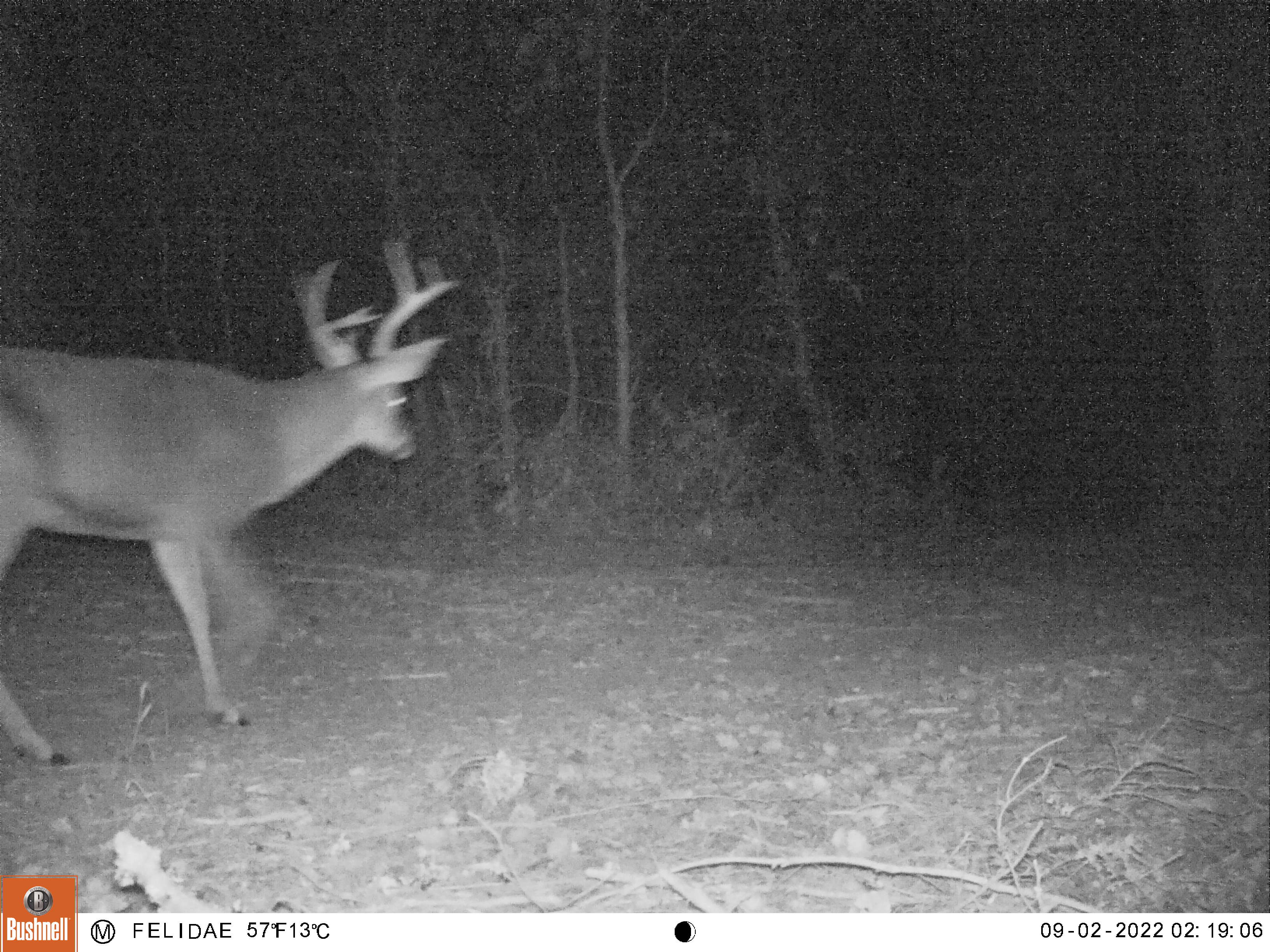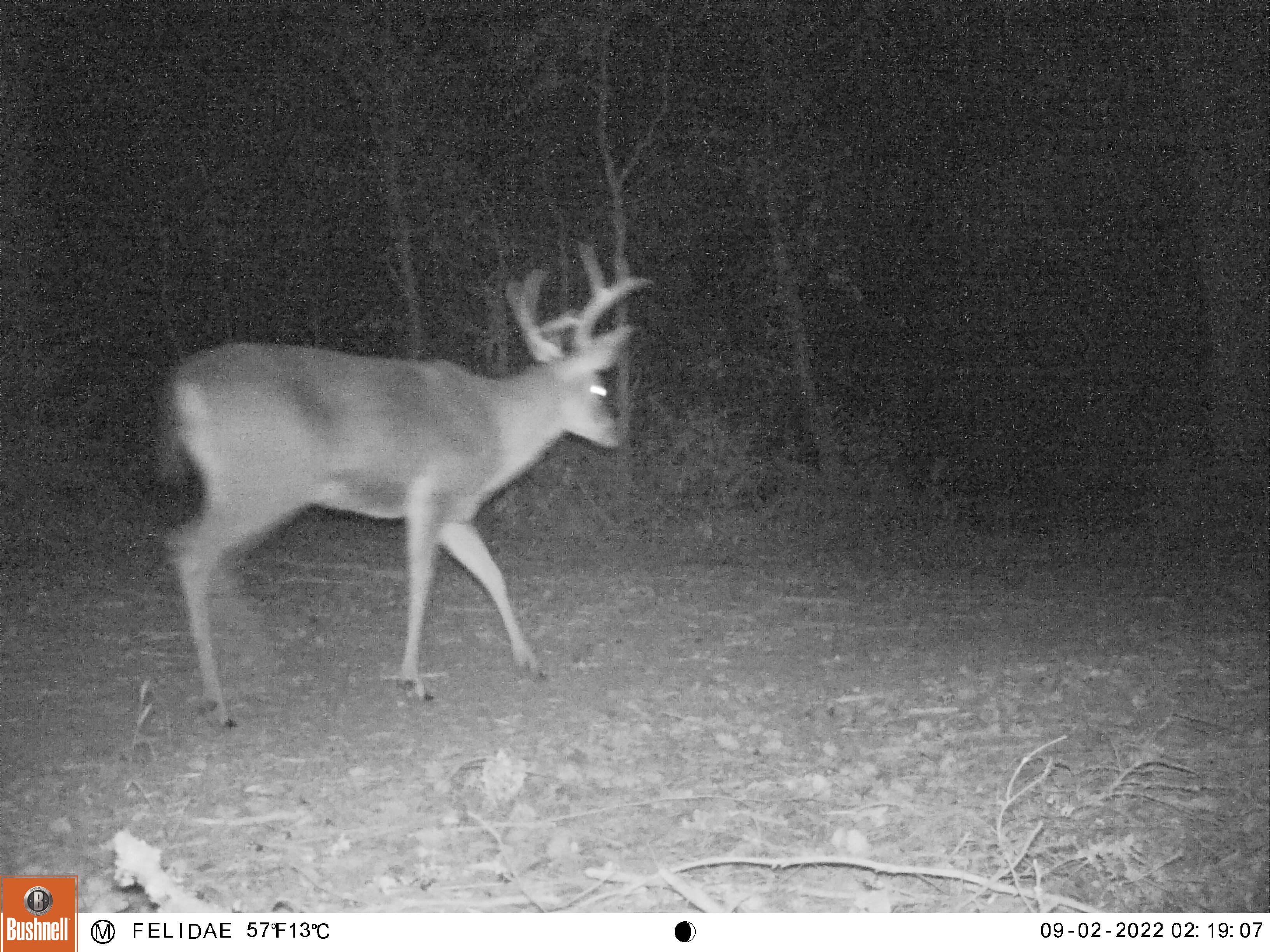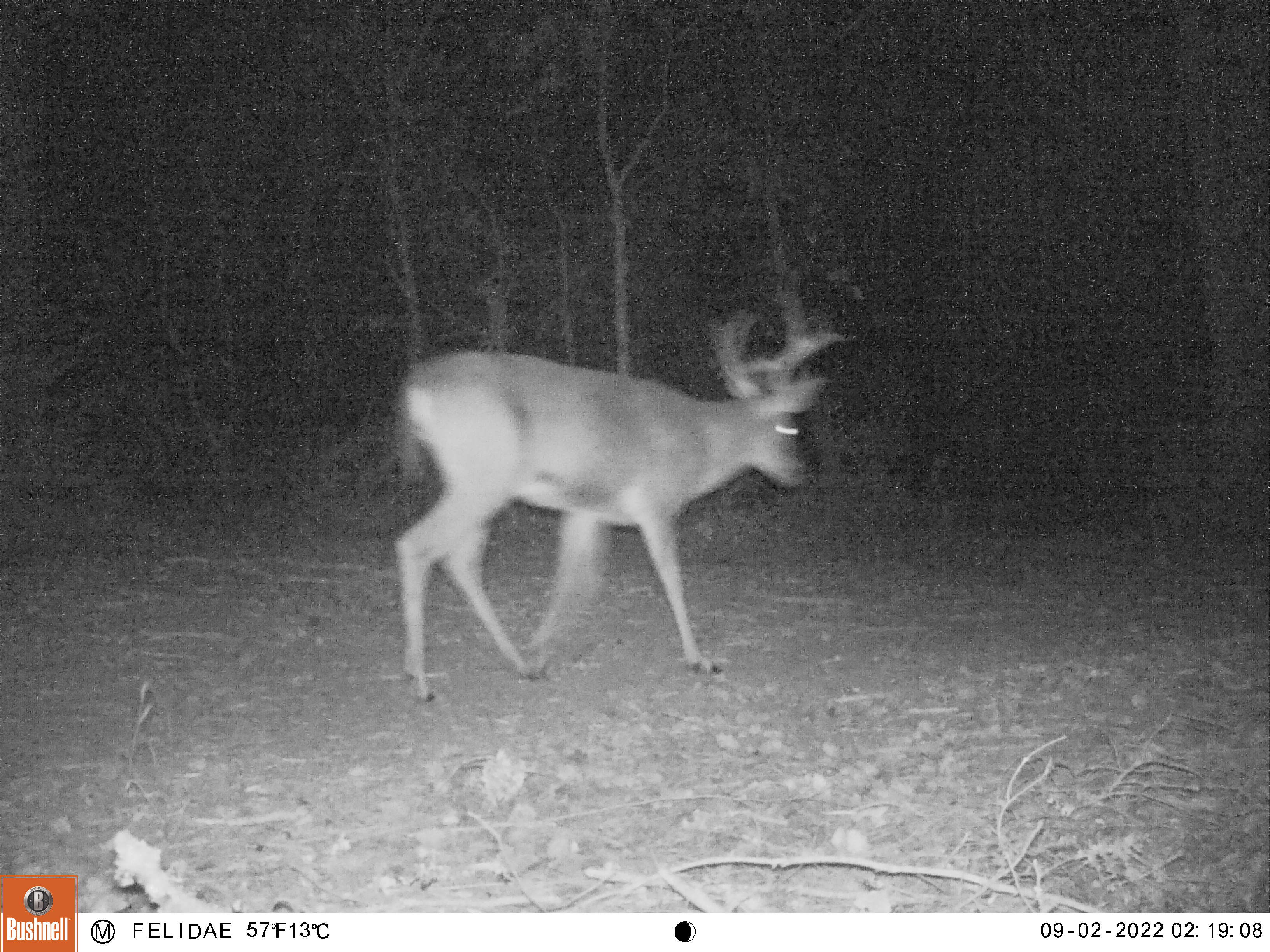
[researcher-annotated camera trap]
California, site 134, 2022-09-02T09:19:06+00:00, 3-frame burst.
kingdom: Animalia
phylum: Chordata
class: Mammalia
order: Artiodactyla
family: Cervidae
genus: Odocoileus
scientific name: Odocoileus hemionus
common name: mule deer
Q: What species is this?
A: Mule deer (Odocoileus hemionus).